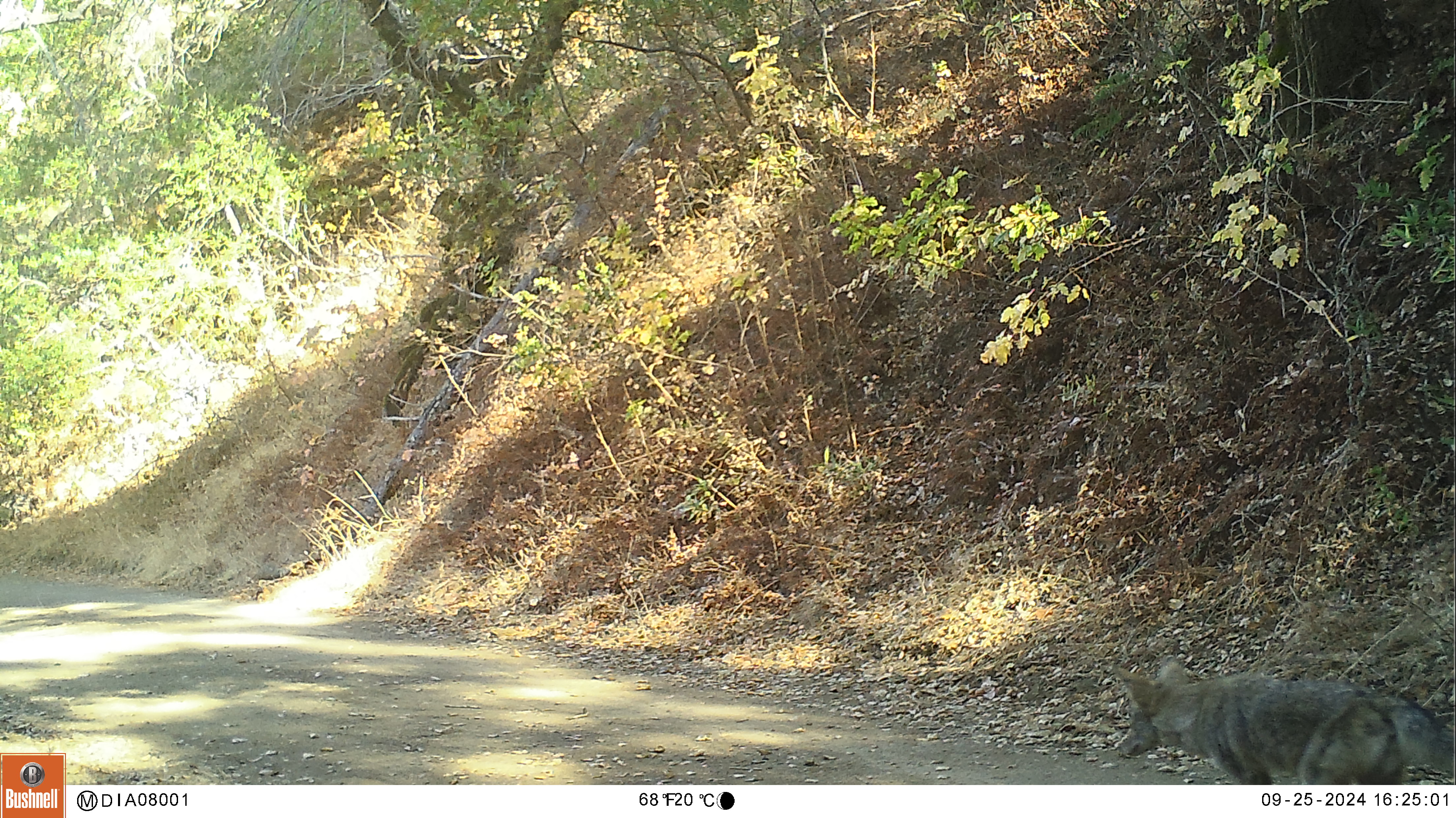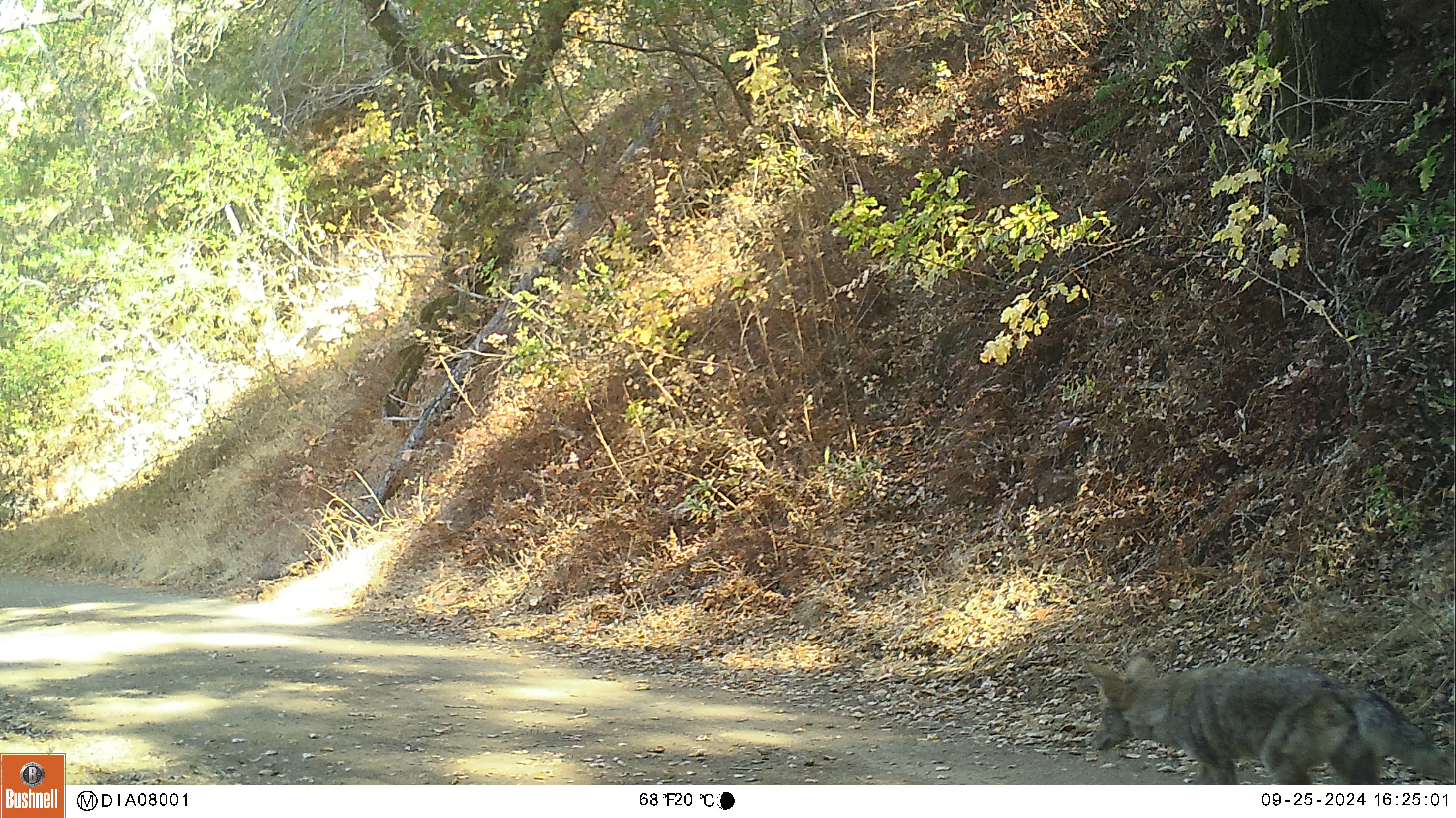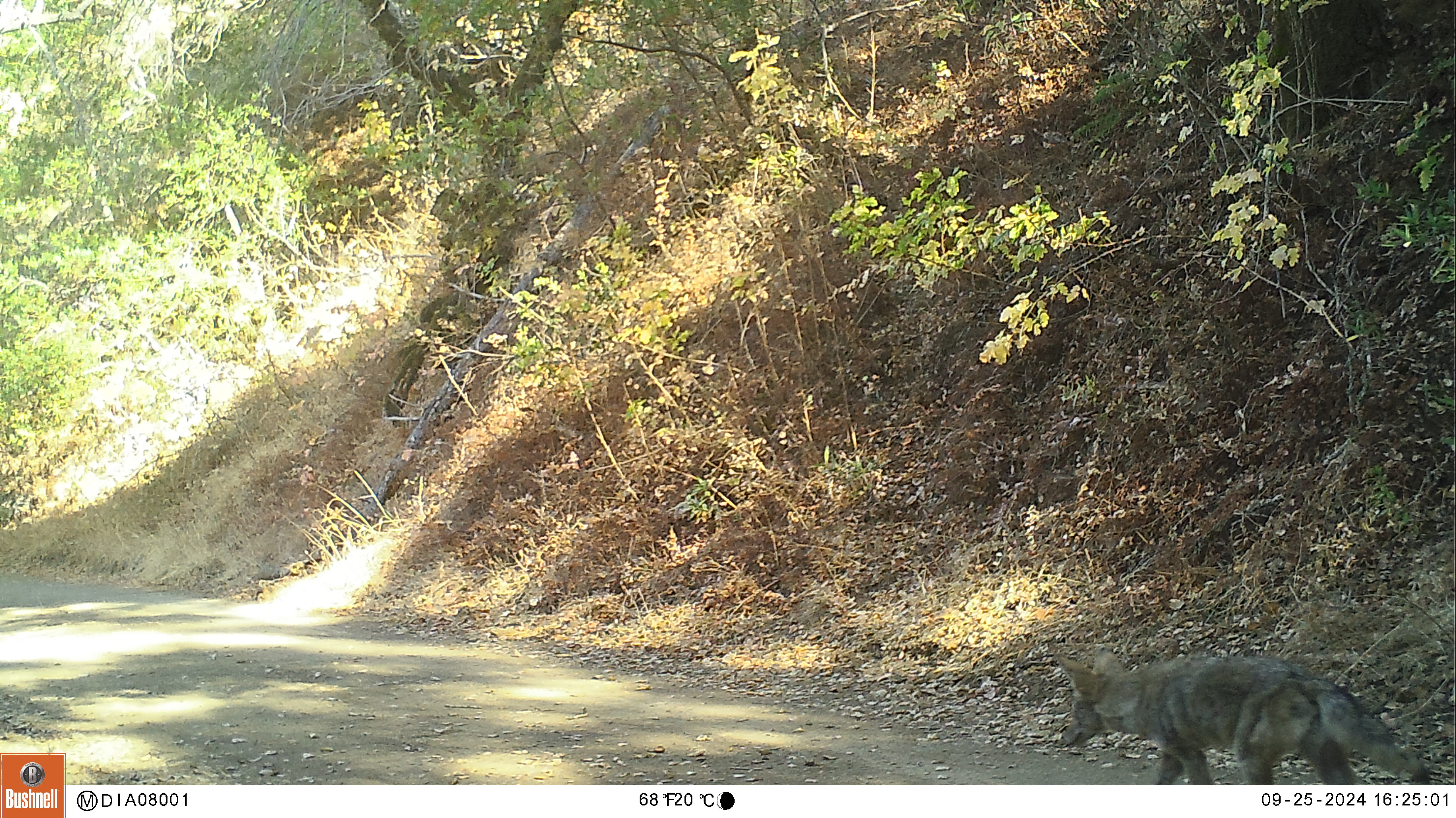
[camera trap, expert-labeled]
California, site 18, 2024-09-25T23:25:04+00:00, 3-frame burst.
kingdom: Animalia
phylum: Chordata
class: Mammalia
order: Carnivora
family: Canidae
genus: Canis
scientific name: Canis latrans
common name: coyote